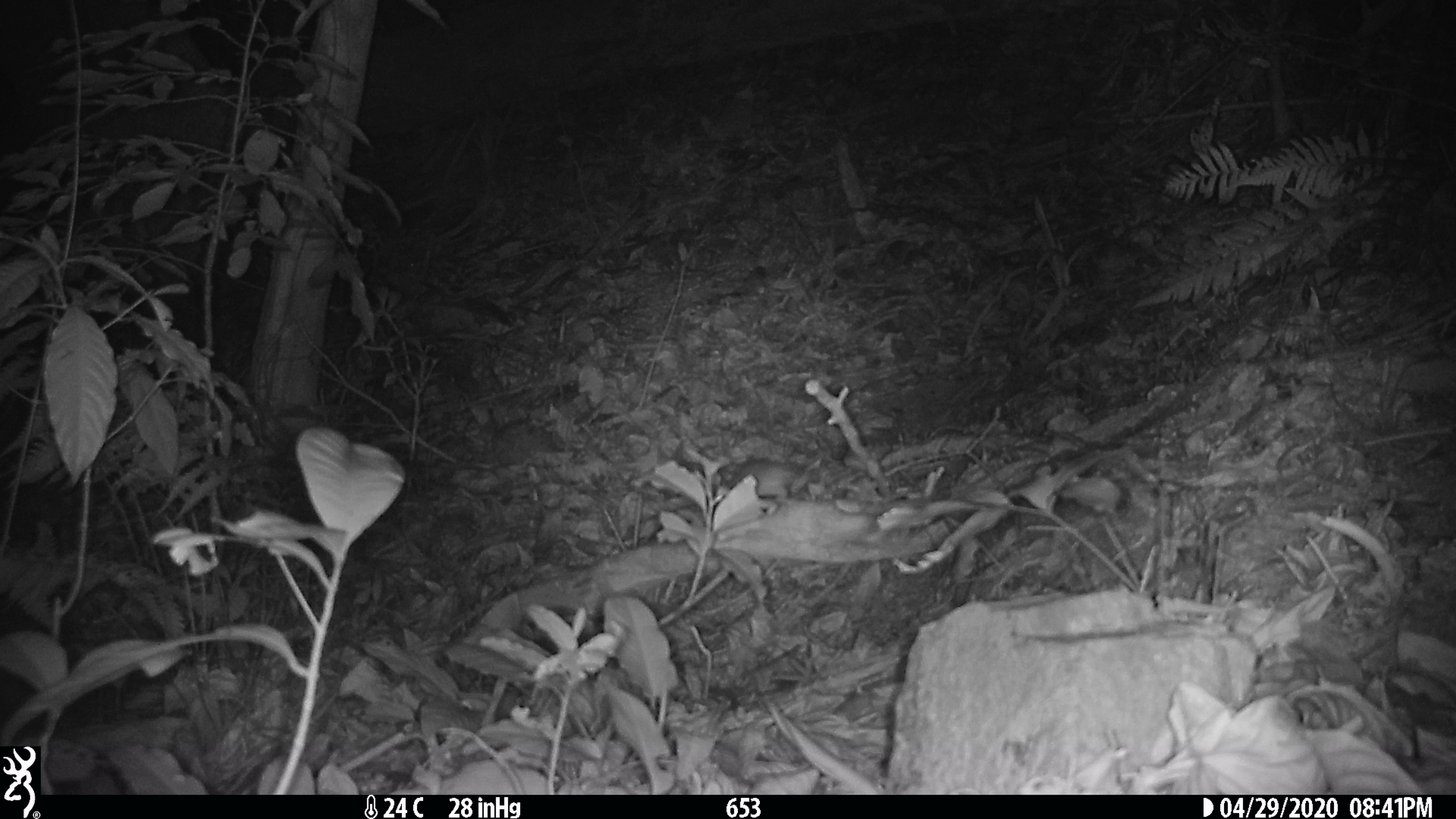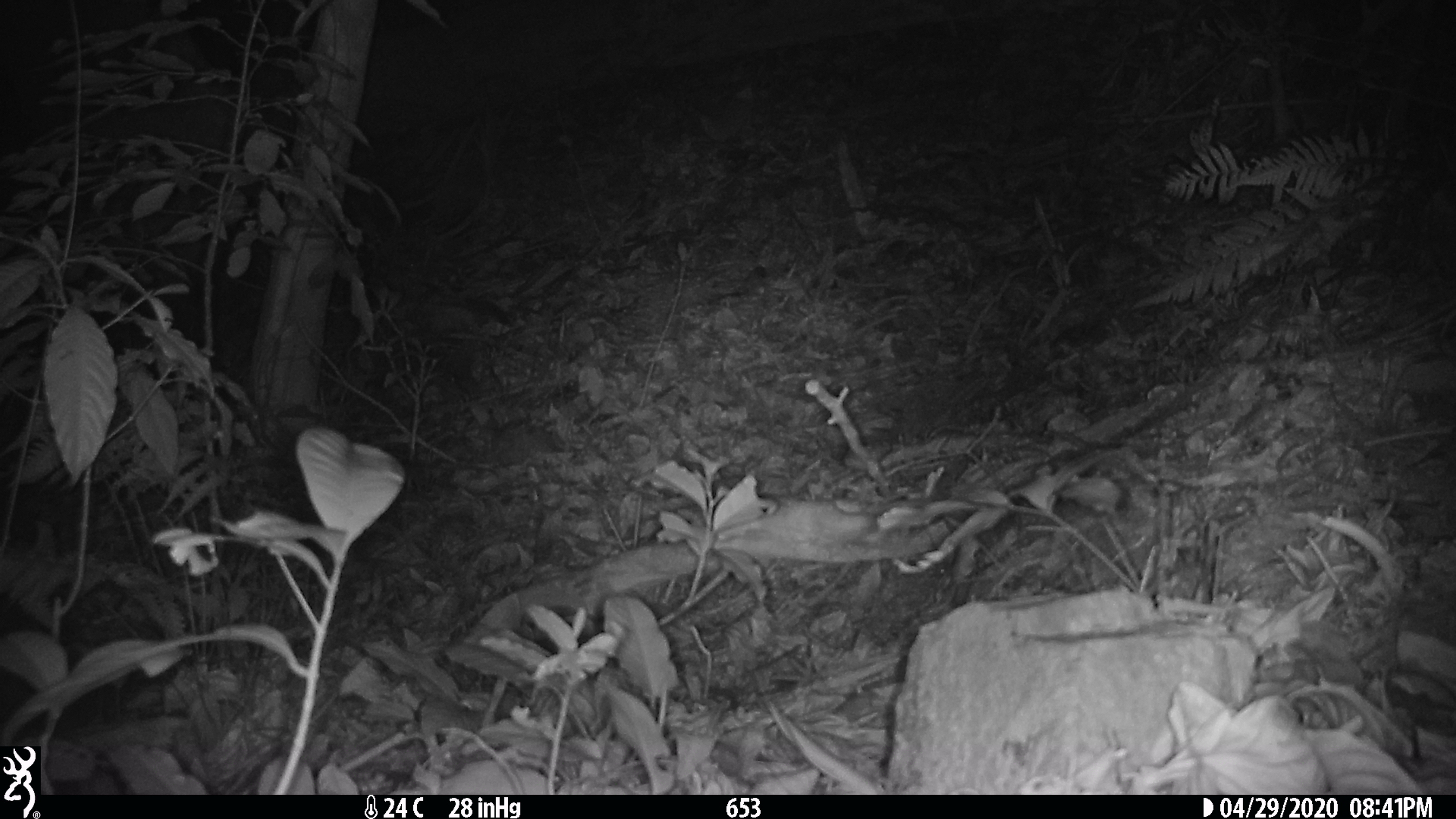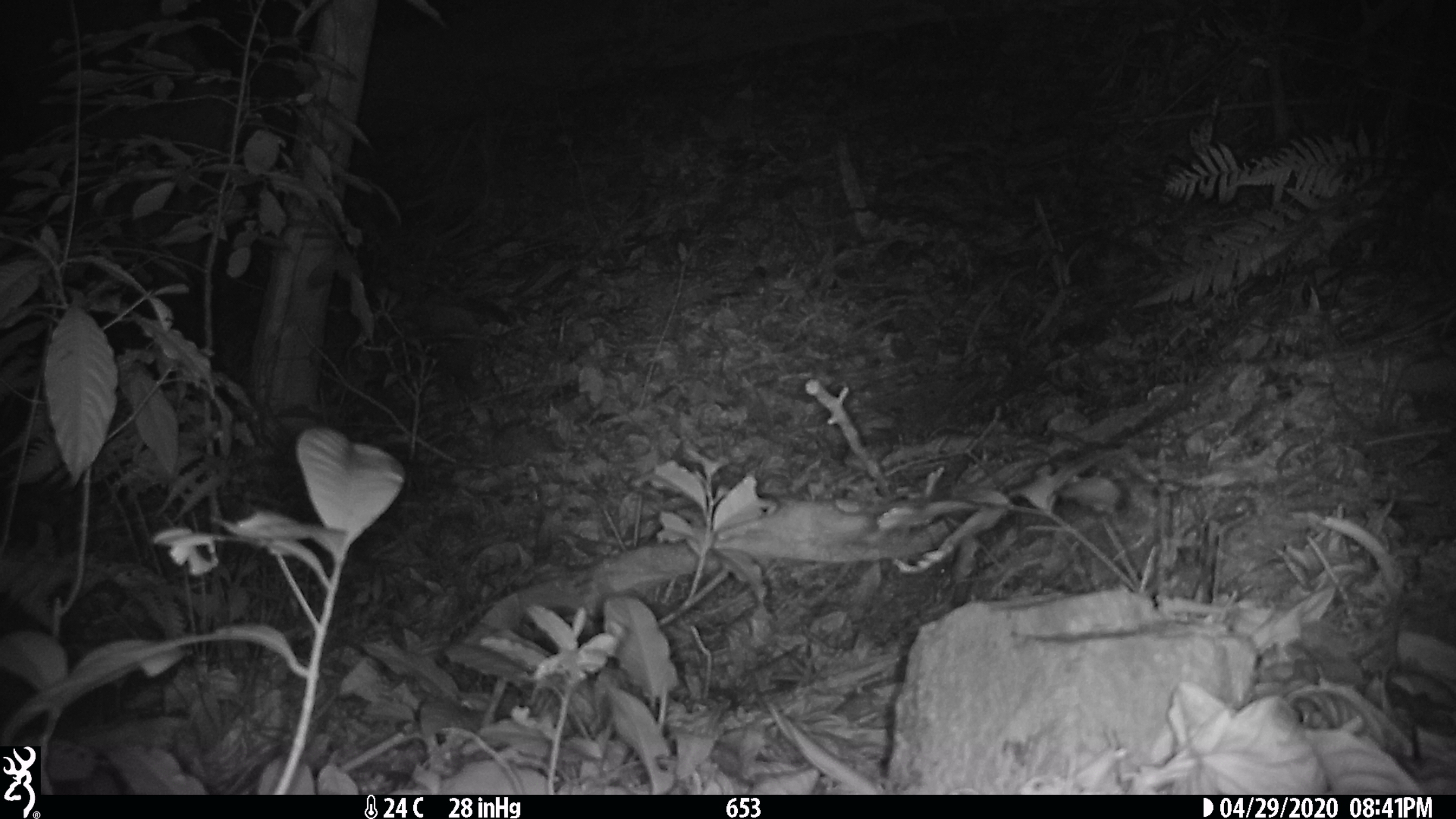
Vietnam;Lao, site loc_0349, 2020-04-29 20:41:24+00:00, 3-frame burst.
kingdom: Animalia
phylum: Chordata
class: Mammalia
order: Rodentia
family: Muridae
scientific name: Muridae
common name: old-world mice and rats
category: unidentified murid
Unidentified murid (old-world mice and rats) (Muridae). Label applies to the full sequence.